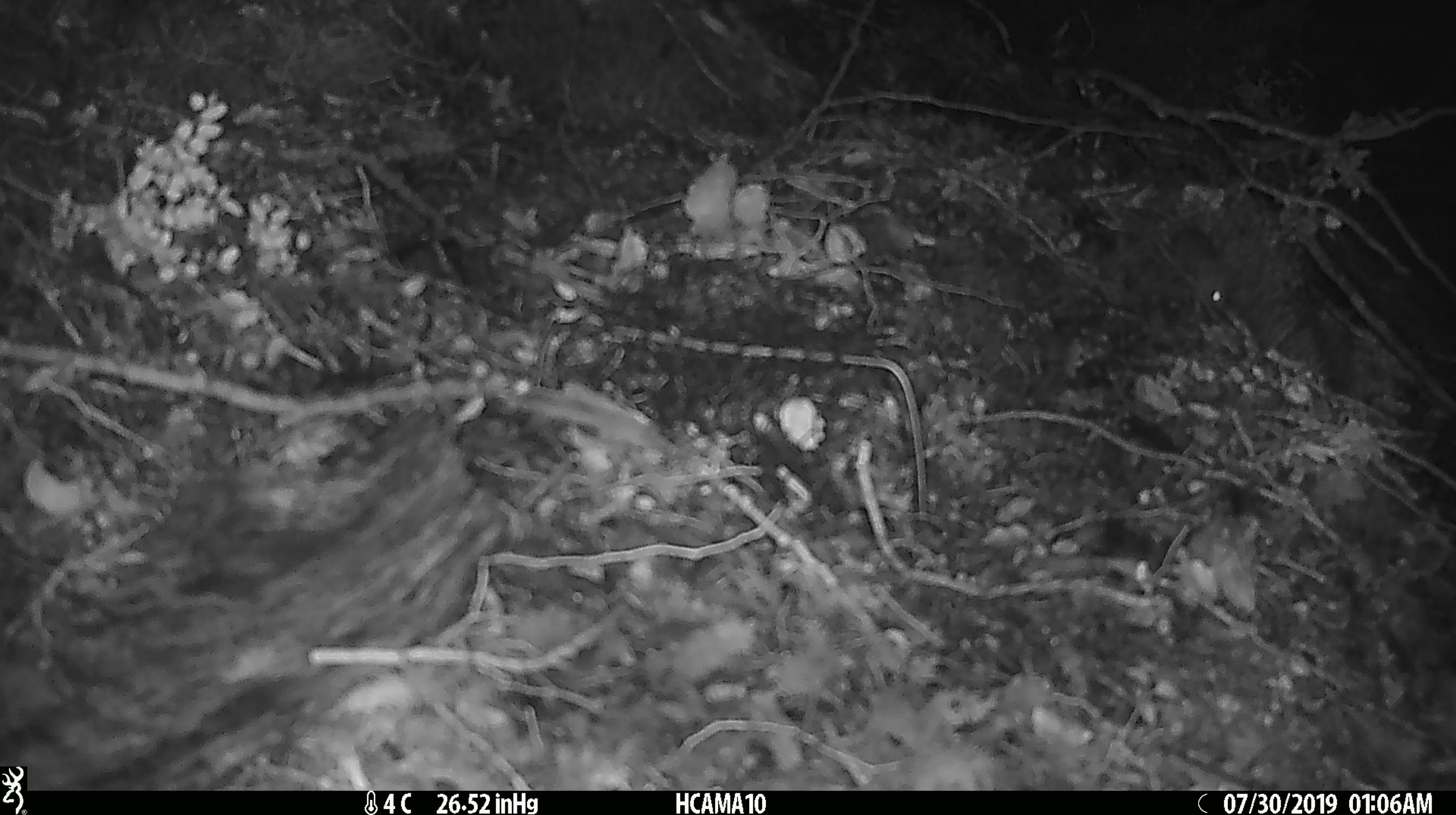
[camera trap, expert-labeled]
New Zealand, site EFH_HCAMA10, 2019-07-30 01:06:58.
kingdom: Animalia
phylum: Chordata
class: Mammalia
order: Rodentia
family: Muridae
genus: Mus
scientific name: Mus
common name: mouse